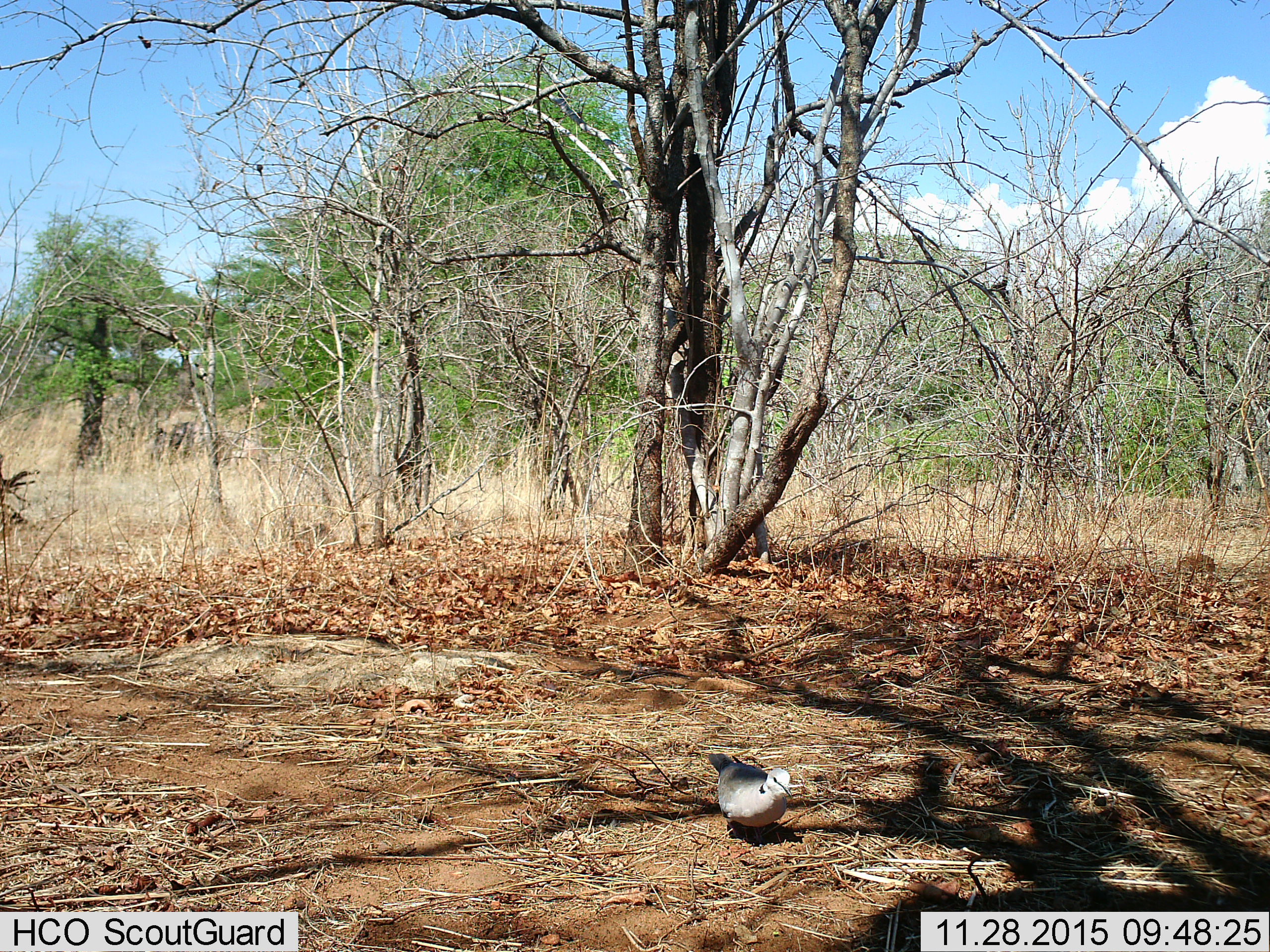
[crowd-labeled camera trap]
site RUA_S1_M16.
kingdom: Animalia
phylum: Chordata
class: Aves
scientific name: Aves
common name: bird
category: birdother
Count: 1.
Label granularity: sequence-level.